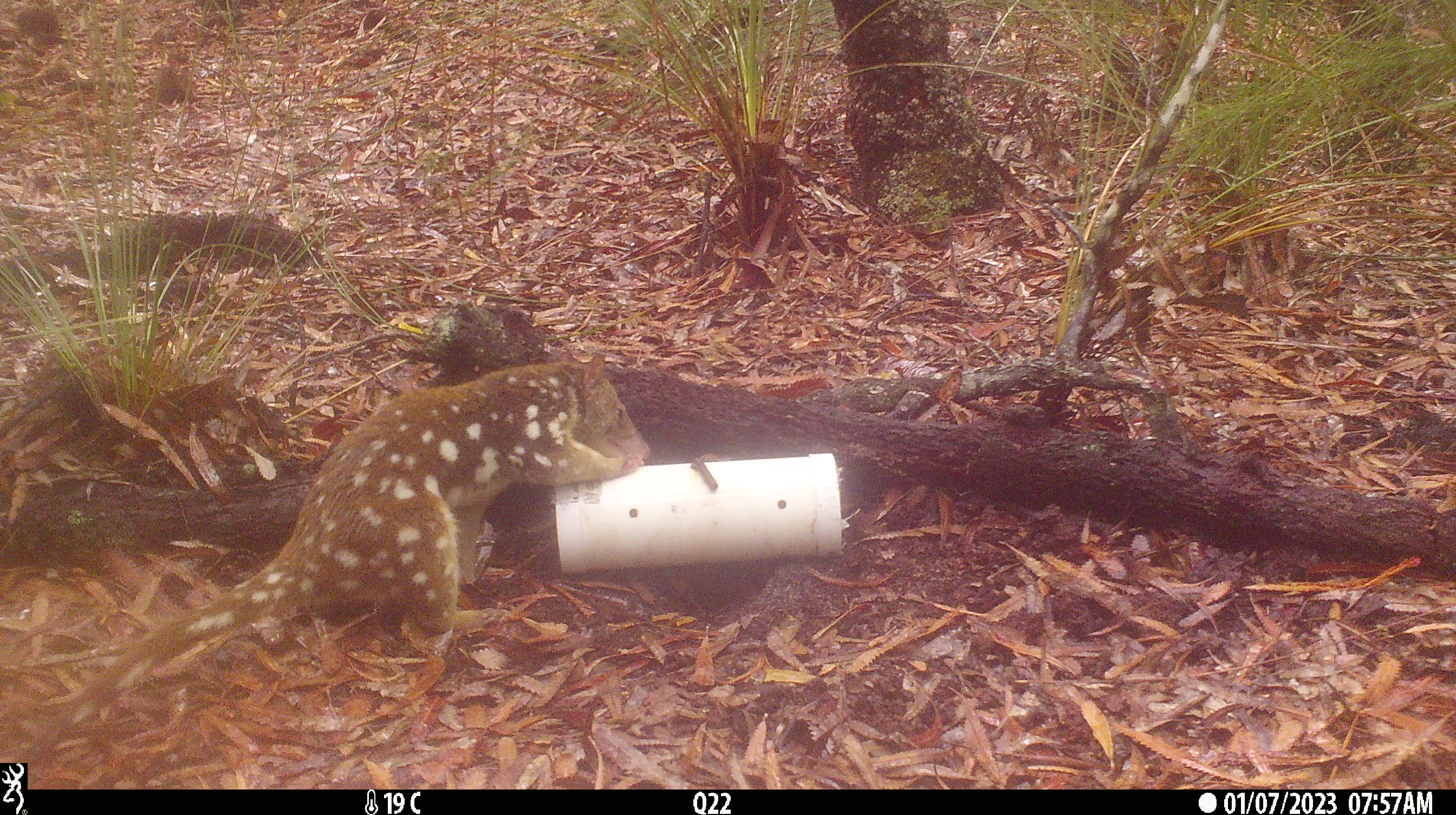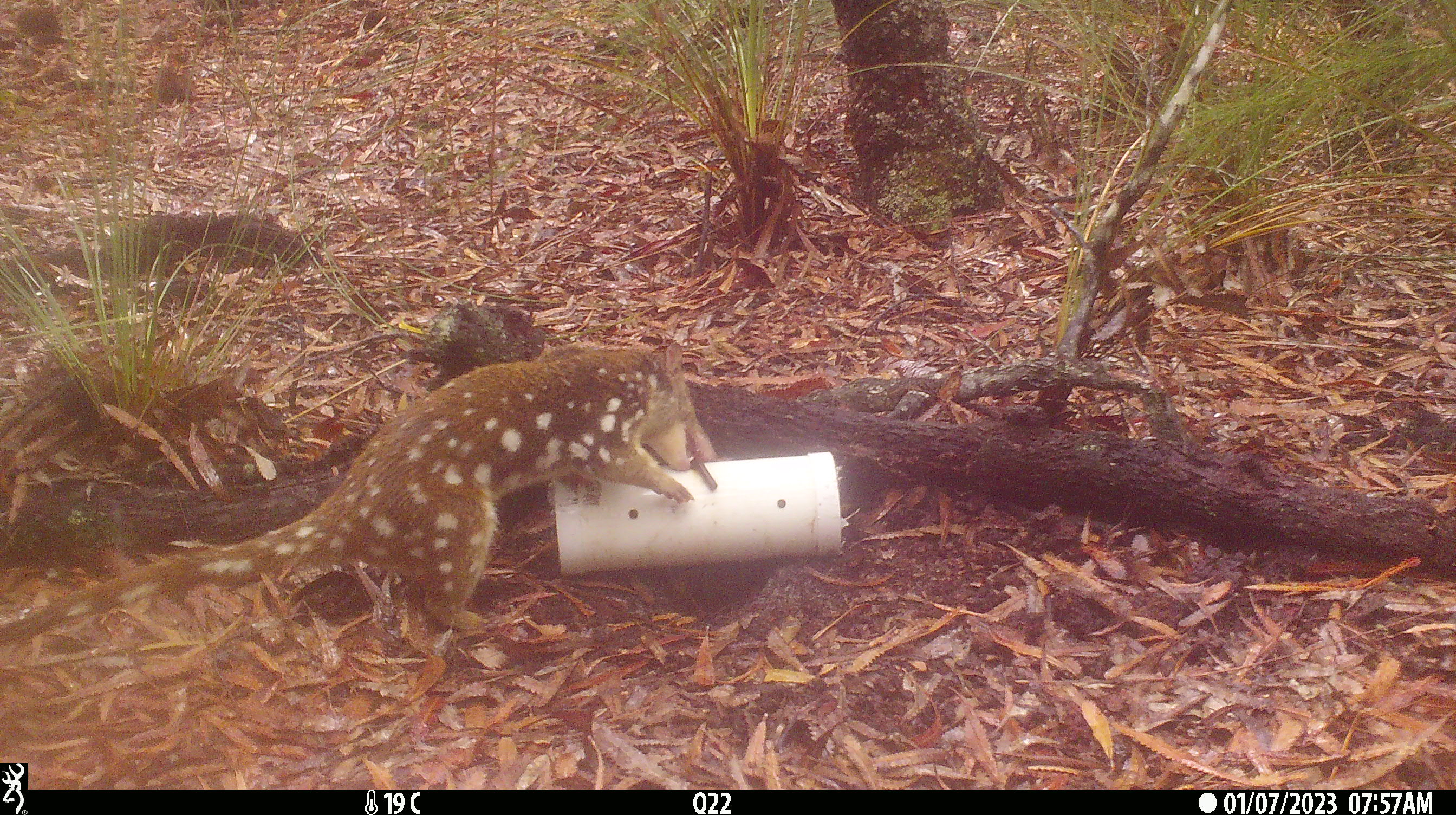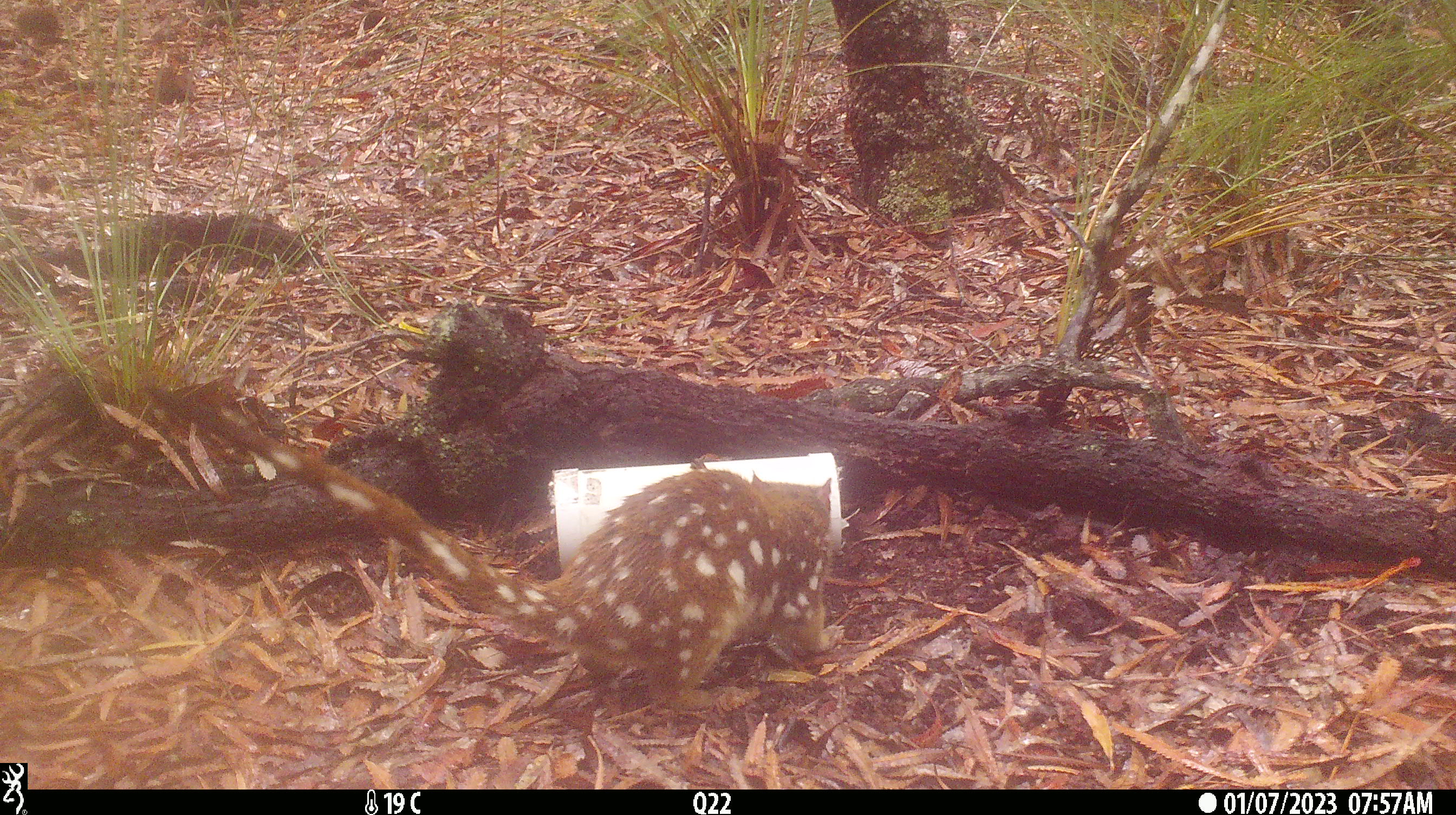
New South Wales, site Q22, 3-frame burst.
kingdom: Animalia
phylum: Chordata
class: Mammalia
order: Dasyuromorphia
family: Dasyuridae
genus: Dasyurus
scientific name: Dasyurus maculatus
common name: spotted-tailed quoll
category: quoll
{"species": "quoll (spotted-tailed quoll) (Dasyurus maculatus)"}